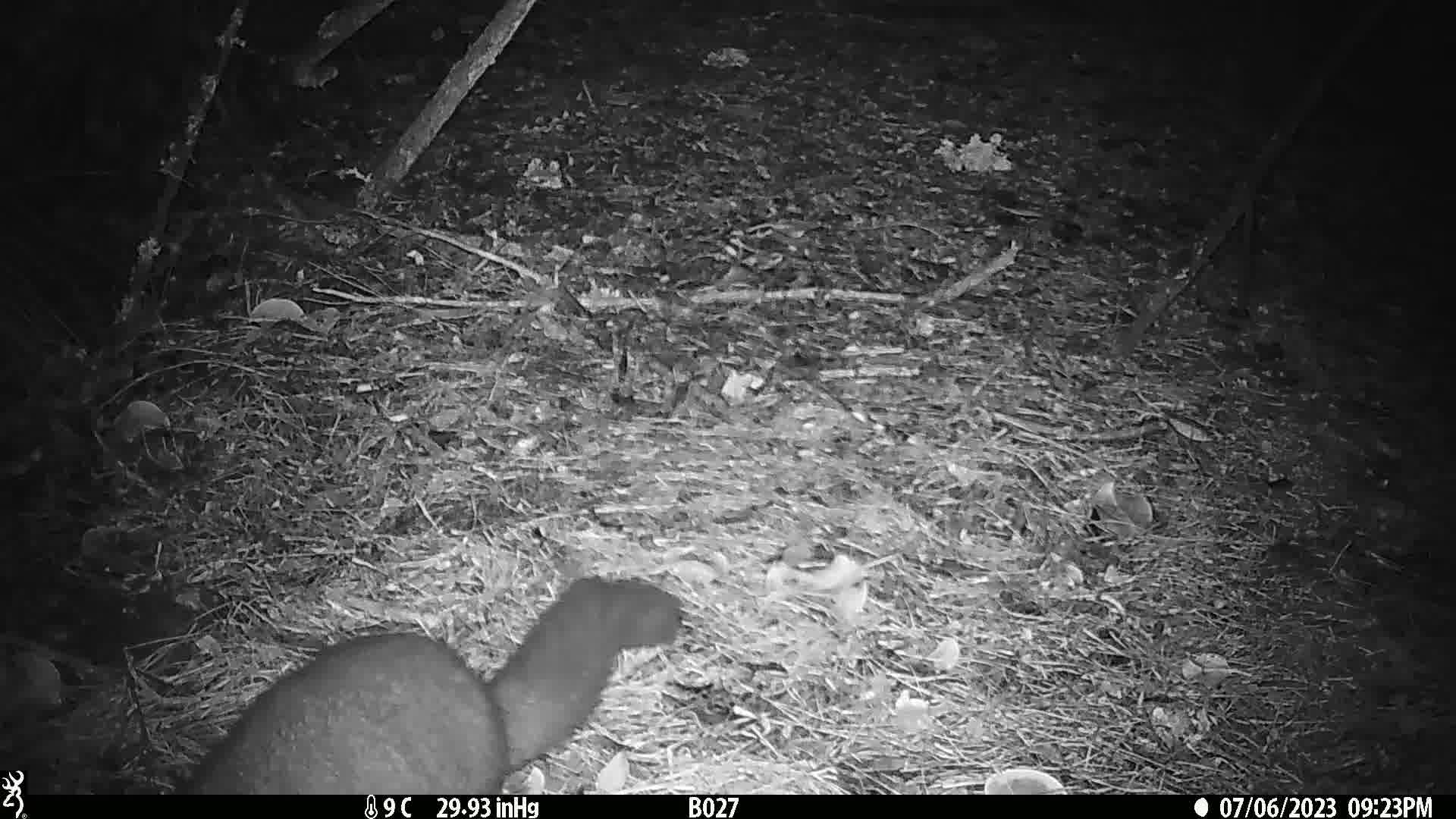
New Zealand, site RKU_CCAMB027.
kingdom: Animalia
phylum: Chordata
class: Mammalia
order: Diprotodontia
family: Phalangeridae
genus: Trichosurus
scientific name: Trichosurus vulpecula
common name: common brushtail possum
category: possum